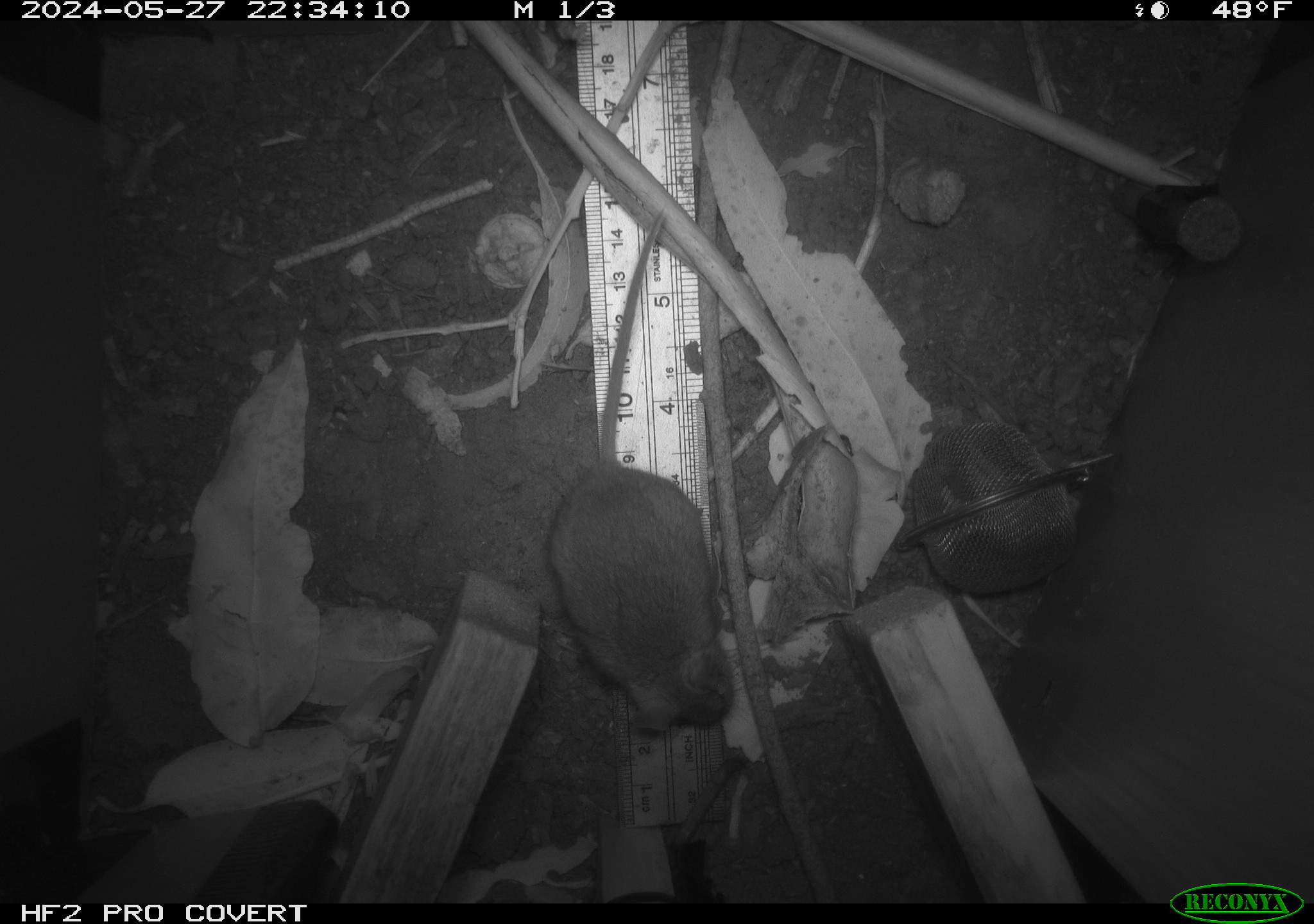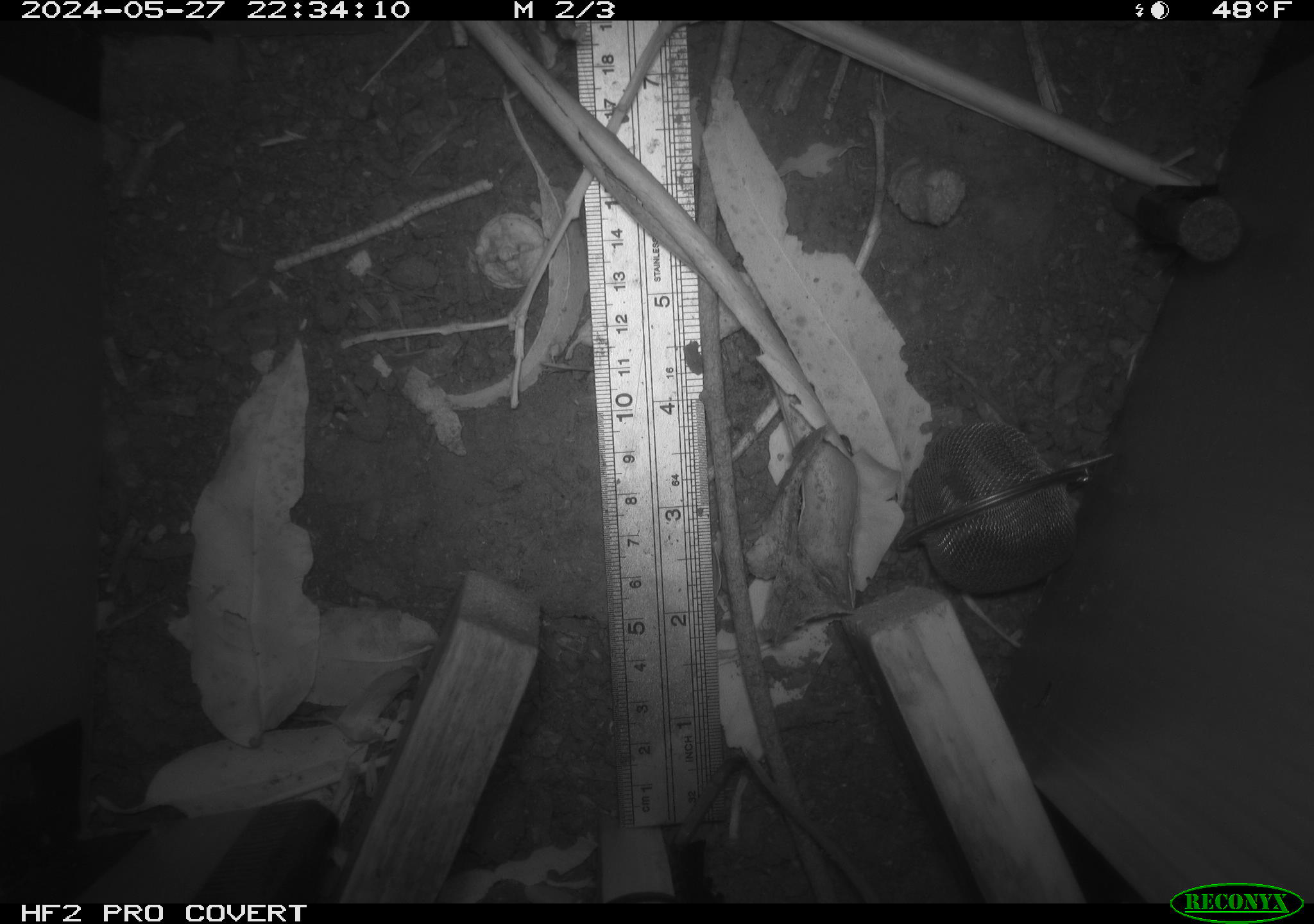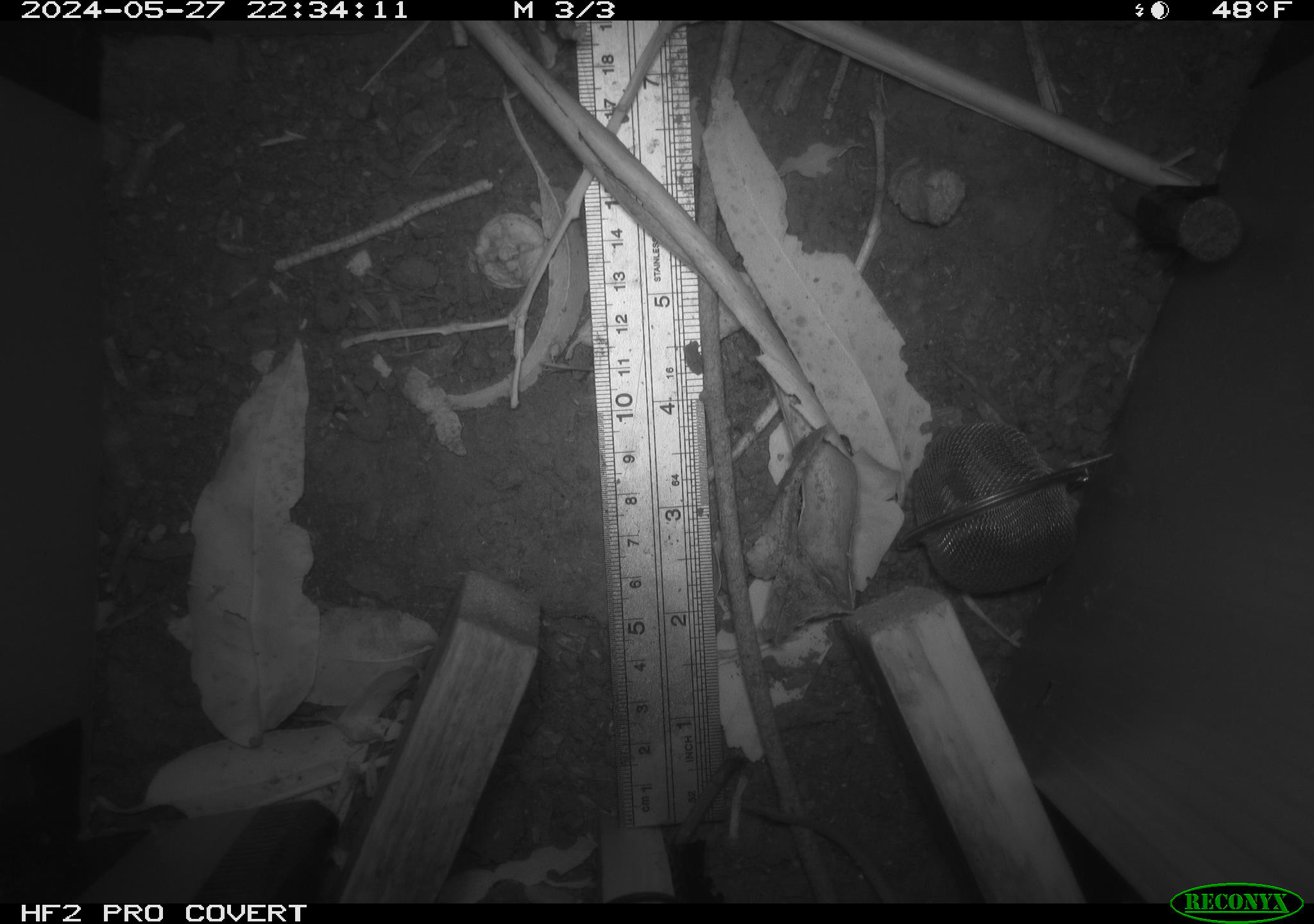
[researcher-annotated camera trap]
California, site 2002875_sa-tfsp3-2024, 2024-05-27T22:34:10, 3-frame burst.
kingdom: Animalia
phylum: Chordata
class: Mammalia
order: Rodentia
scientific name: Rodentia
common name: rodent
Rodent (Rodentia).